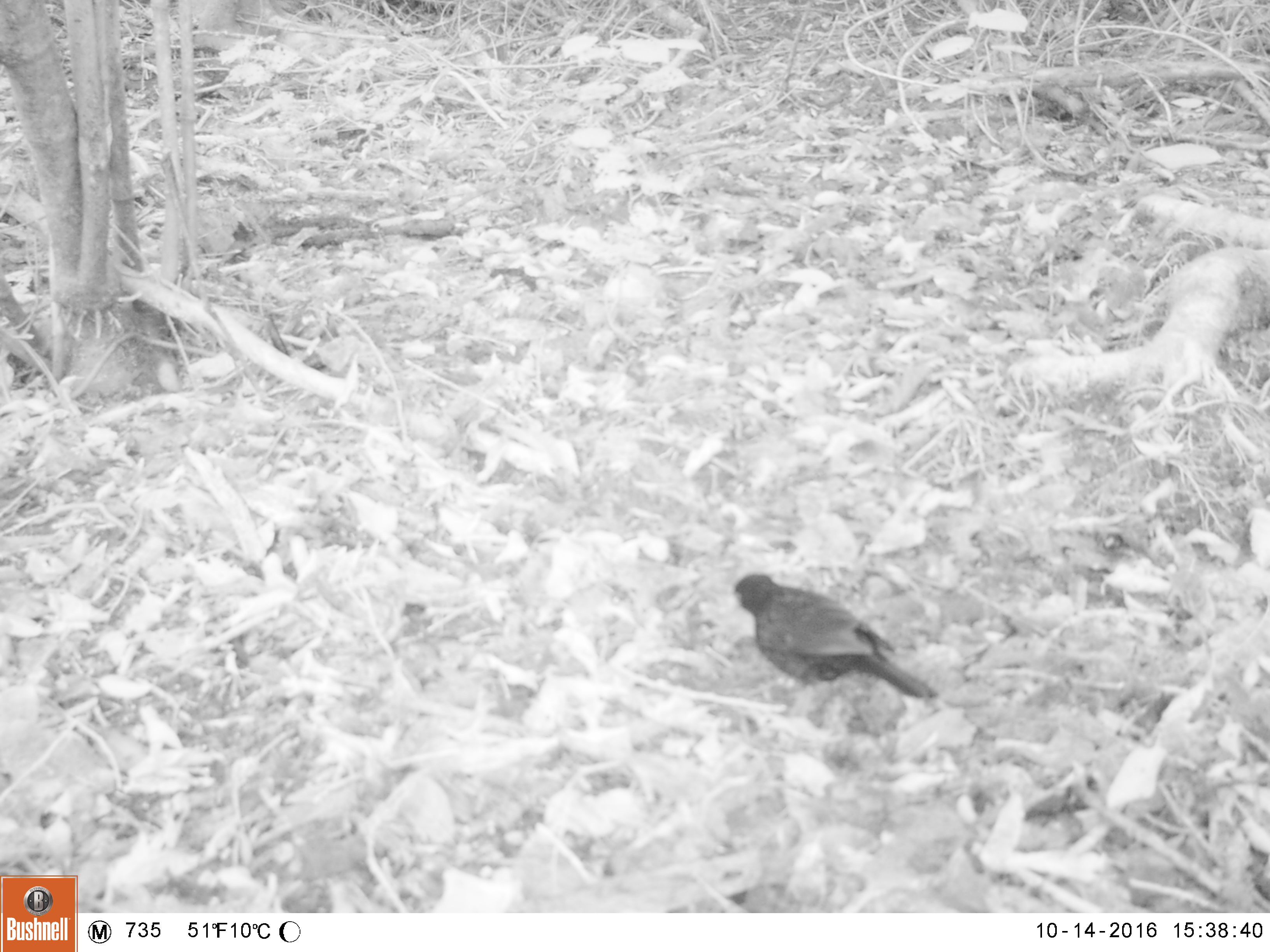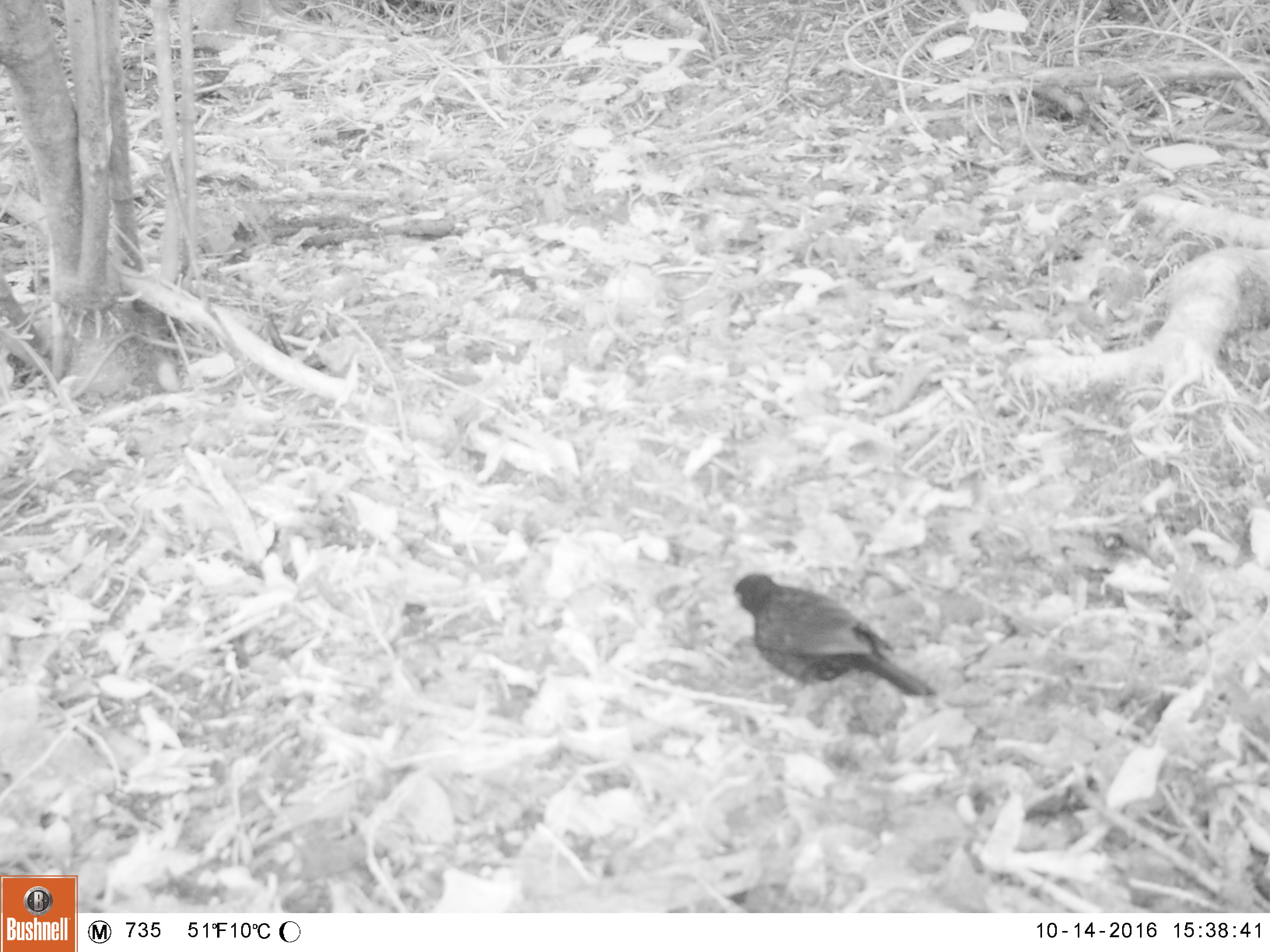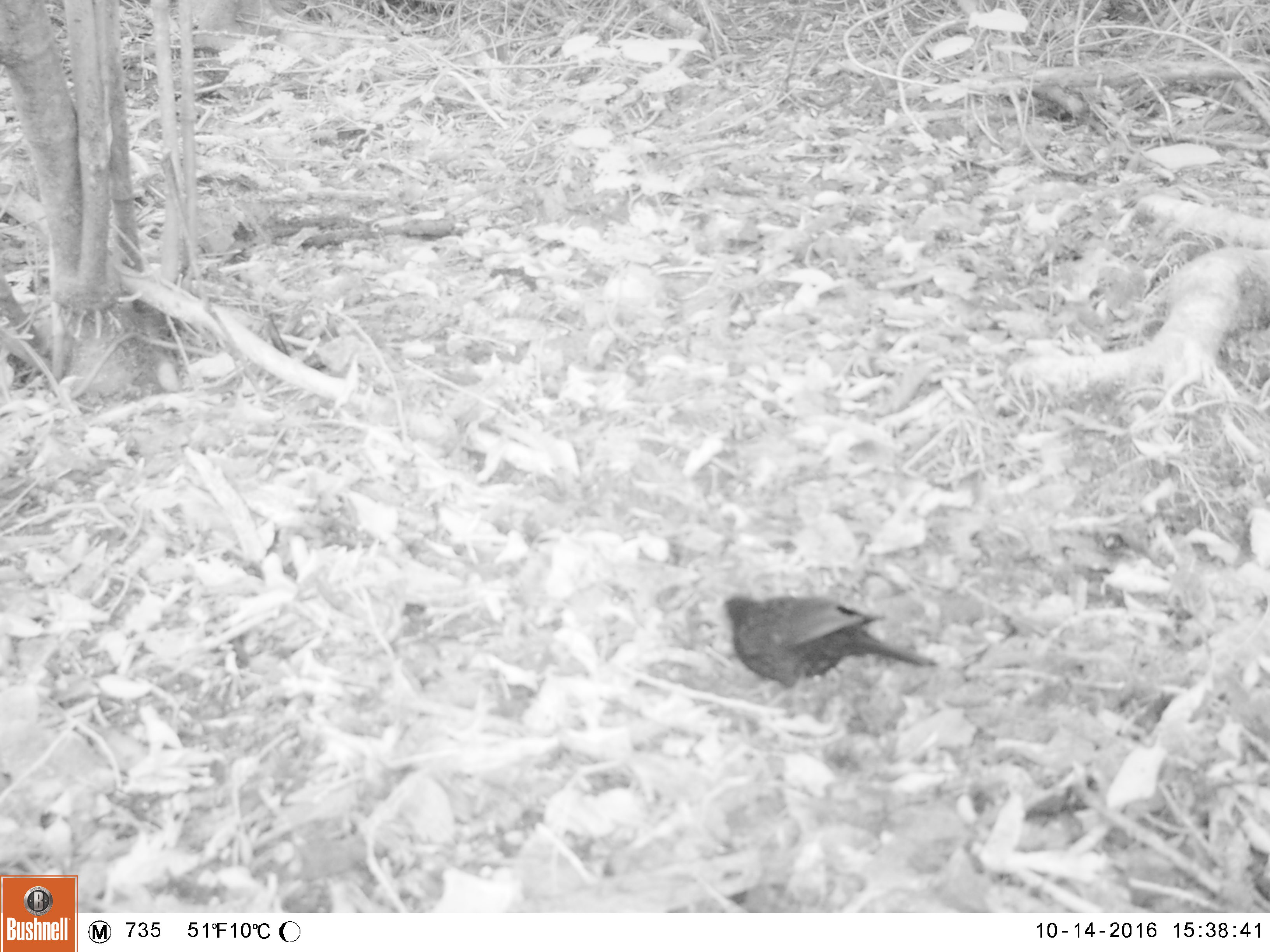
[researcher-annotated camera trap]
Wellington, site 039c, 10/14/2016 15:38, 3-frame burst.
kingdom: Animalia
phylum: Chordata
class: Aves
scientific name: Aves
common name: bird